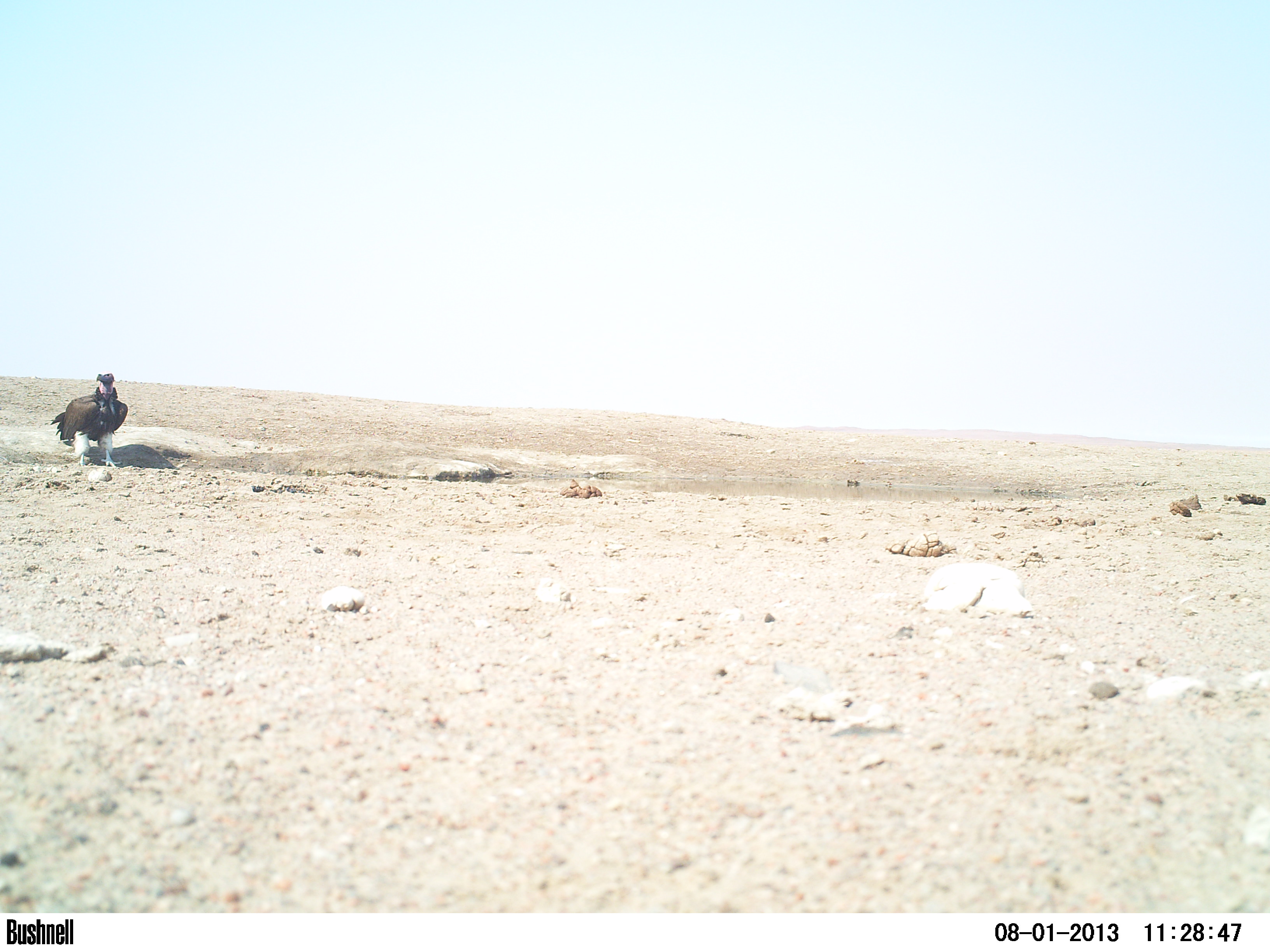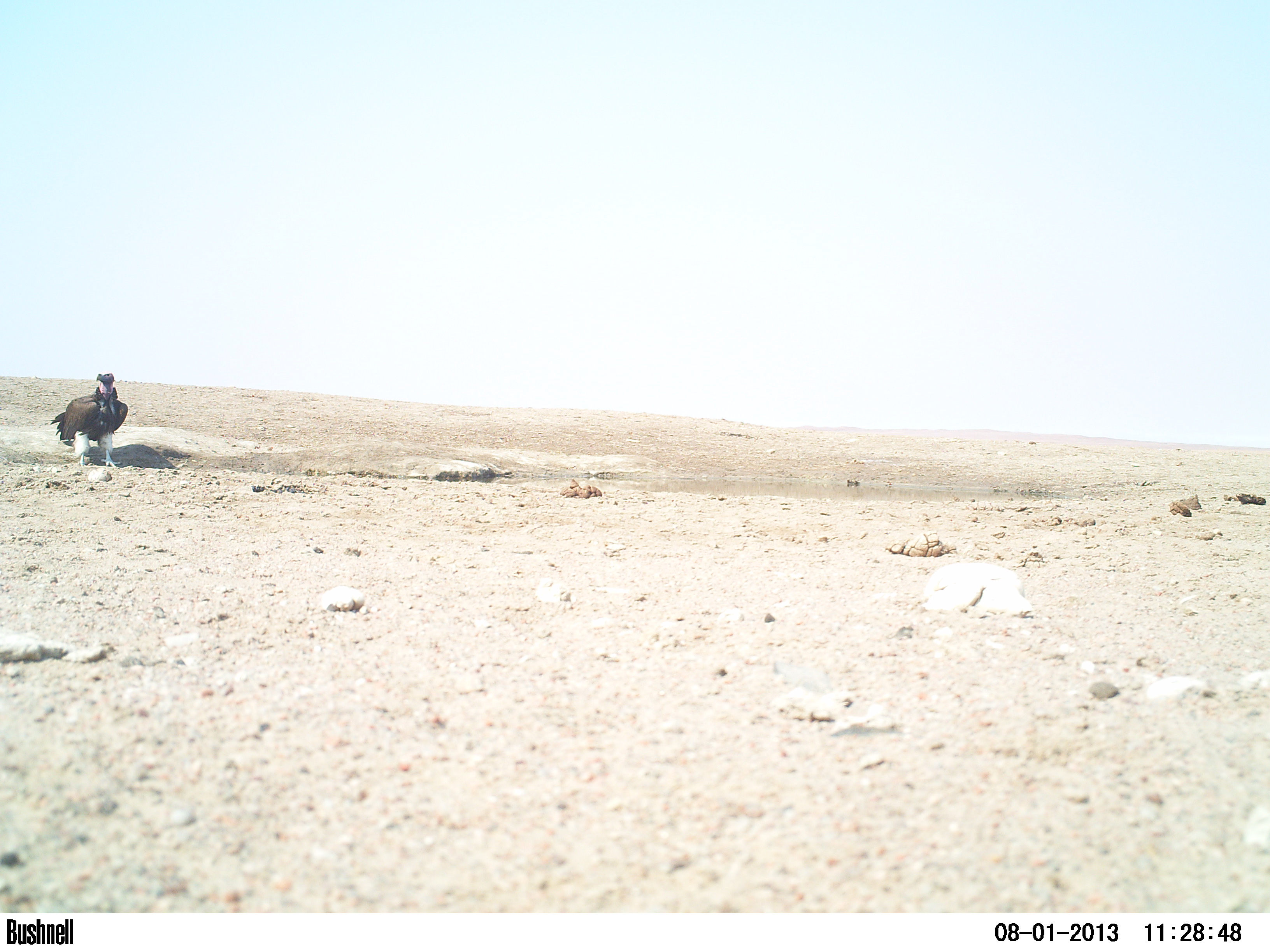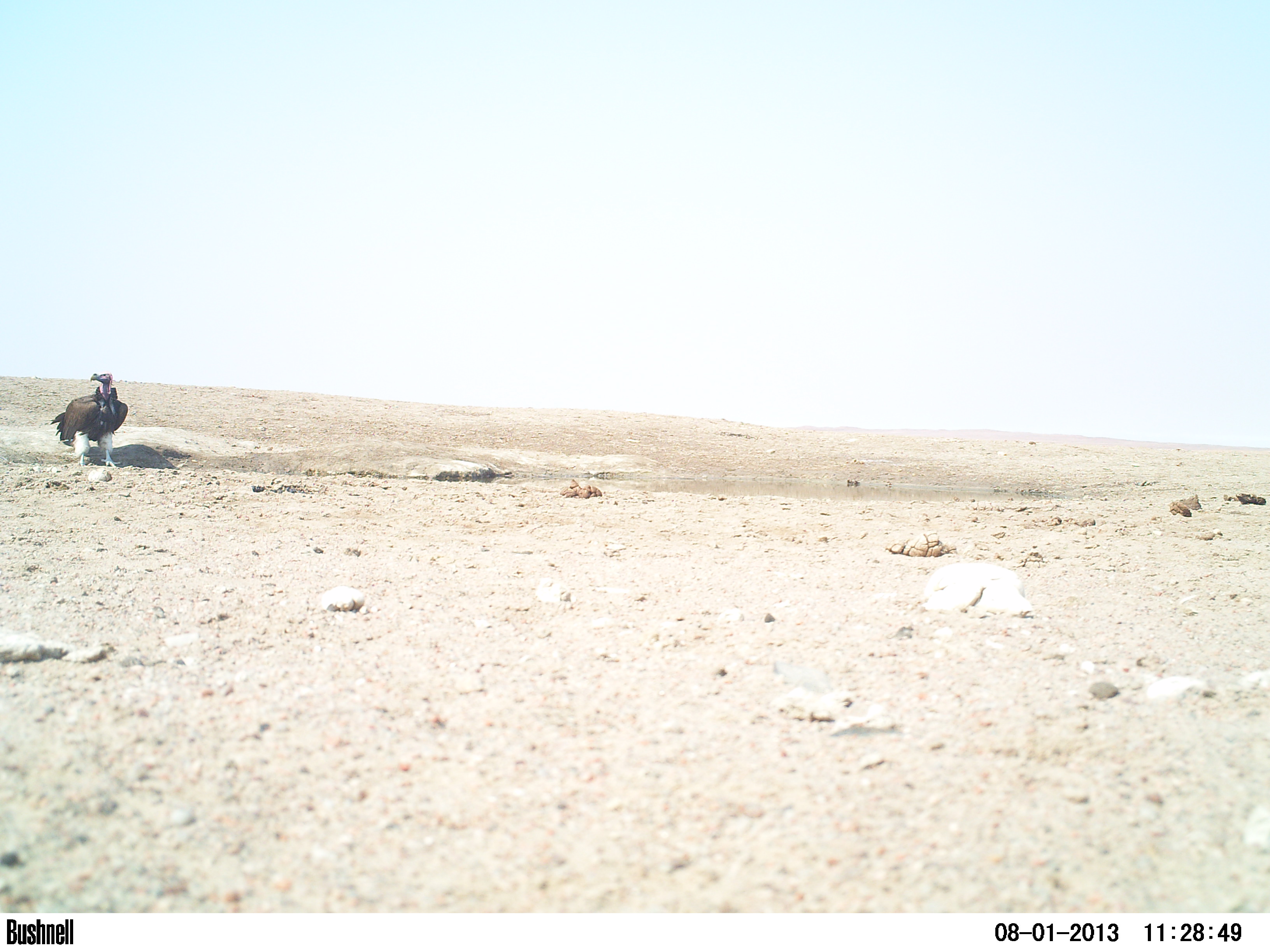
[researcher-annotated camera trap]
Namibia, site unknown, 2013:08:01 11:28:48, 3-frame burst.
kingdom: Animalia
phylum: Chordata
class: Aves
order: Accipitriformes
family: Accipitridae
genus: Torgos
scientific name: Torgos tracheliotos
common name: lappet-faced vulture